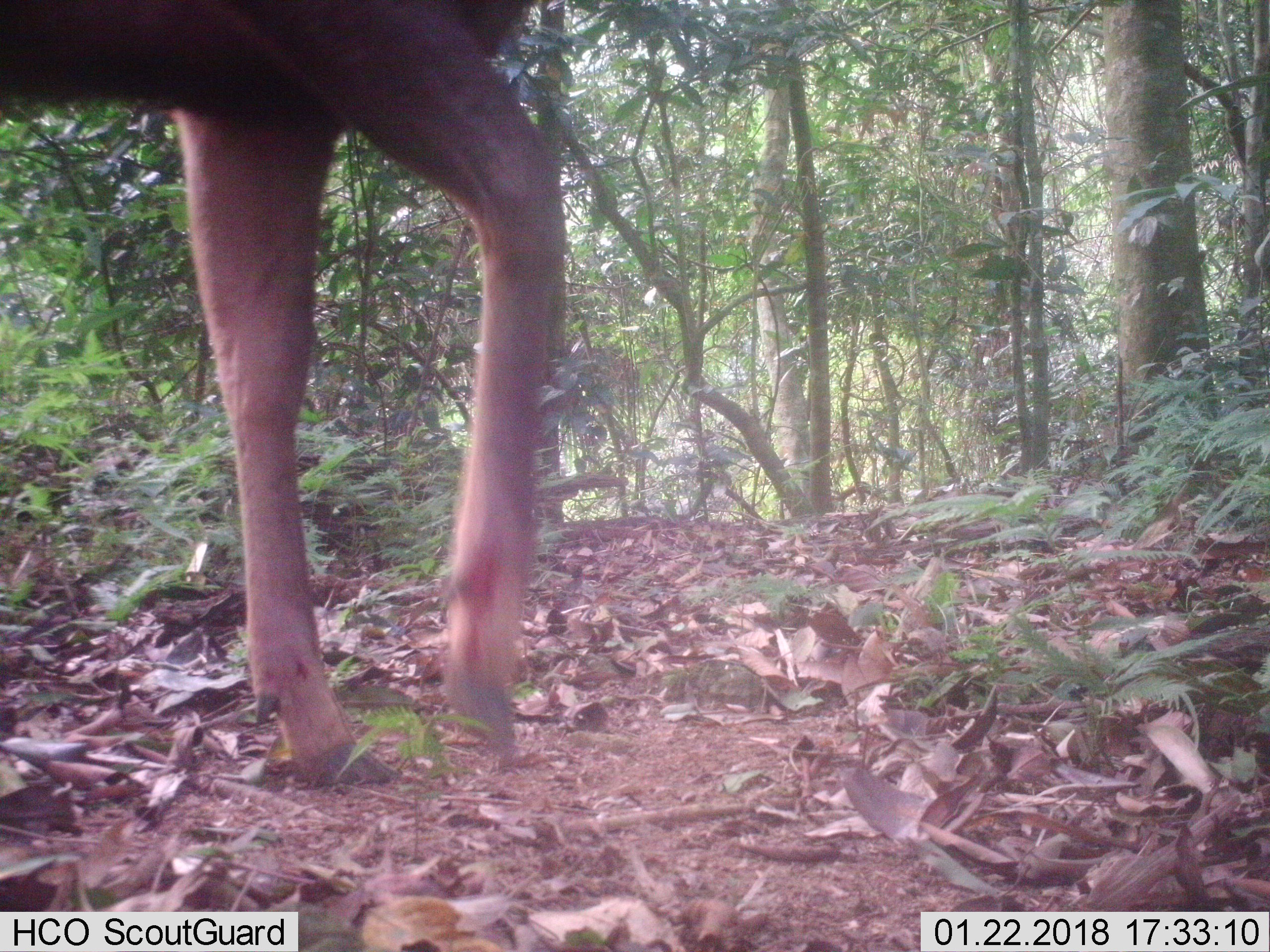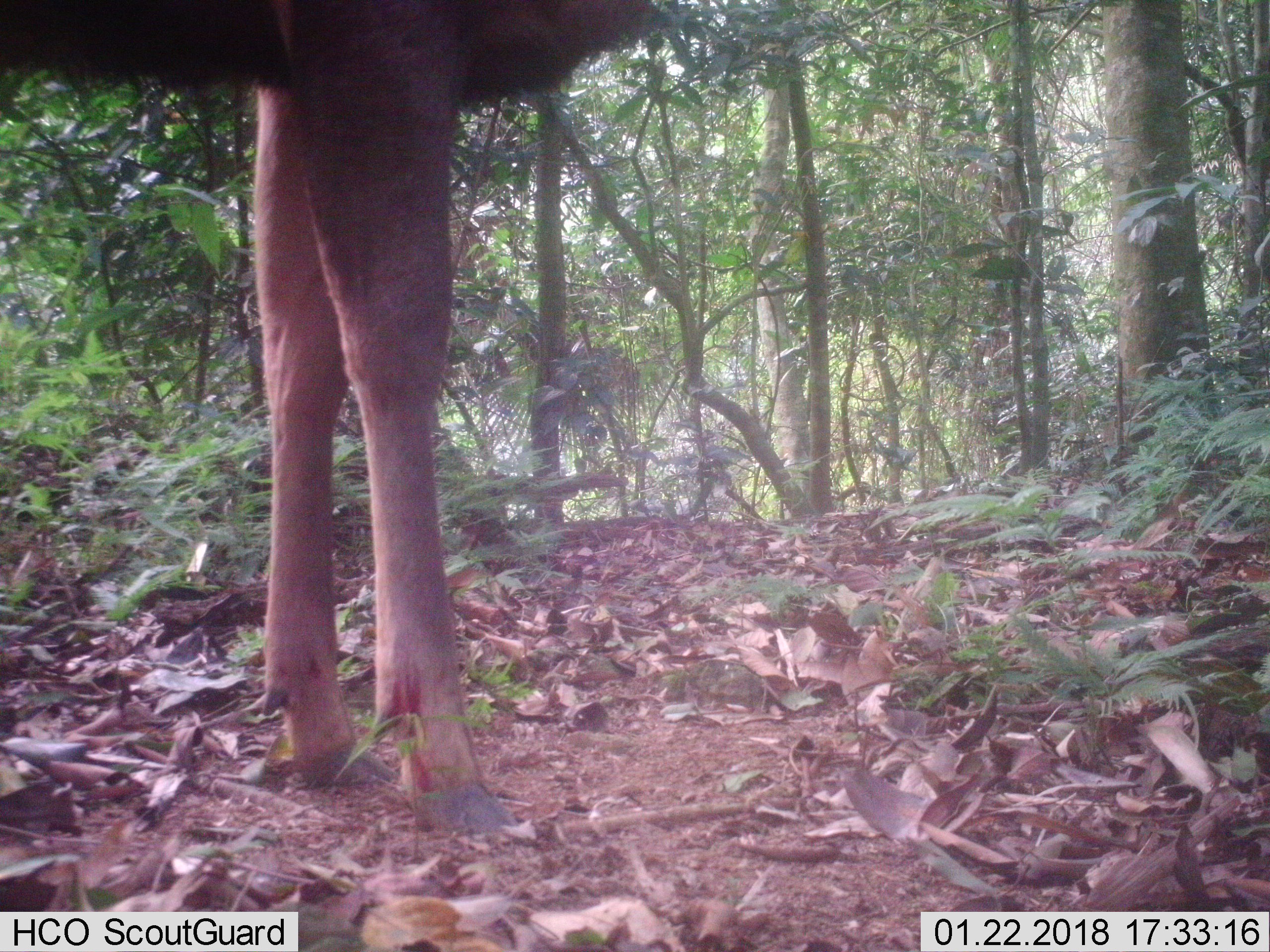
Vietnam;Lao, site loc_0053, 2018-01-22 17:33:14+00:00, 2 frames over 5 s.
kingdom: Animalia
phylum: Chordata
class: Mammalia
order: Artiodactyla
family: Cervidae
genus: Rusa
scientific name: Rusa unicolor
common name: sambar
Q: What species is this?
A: Sambar (Rusa unicolor).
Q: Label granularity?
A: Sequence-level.